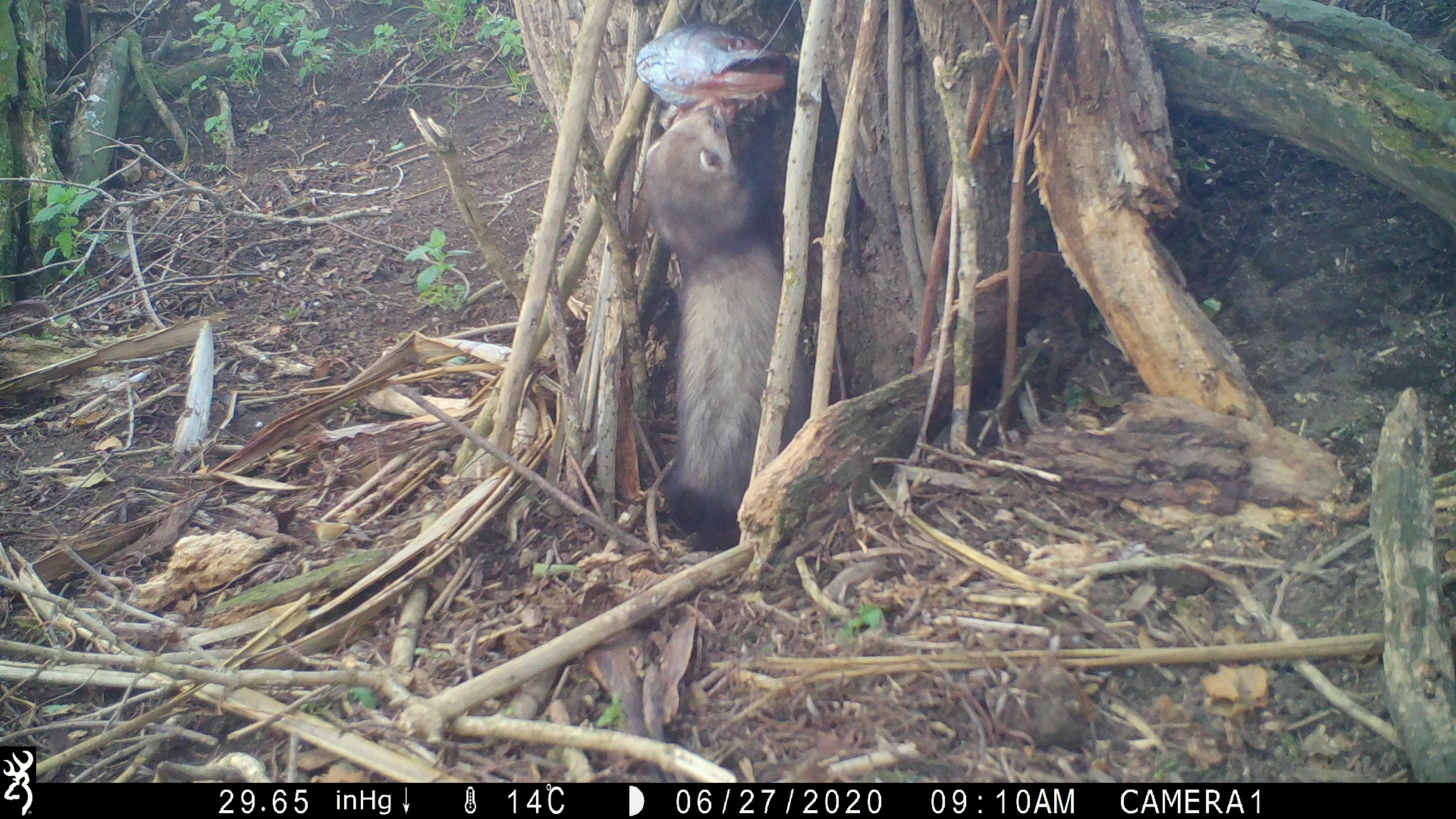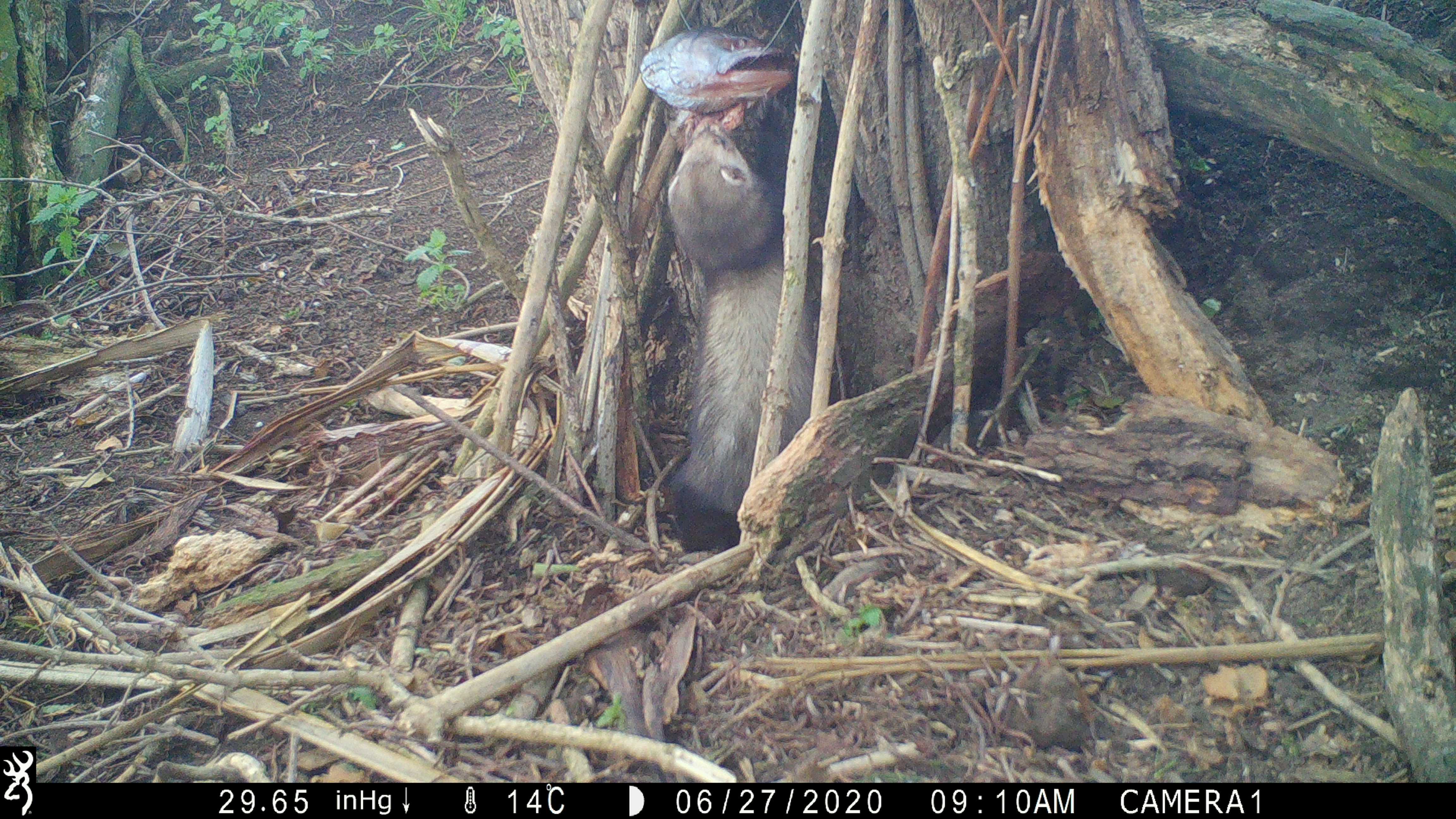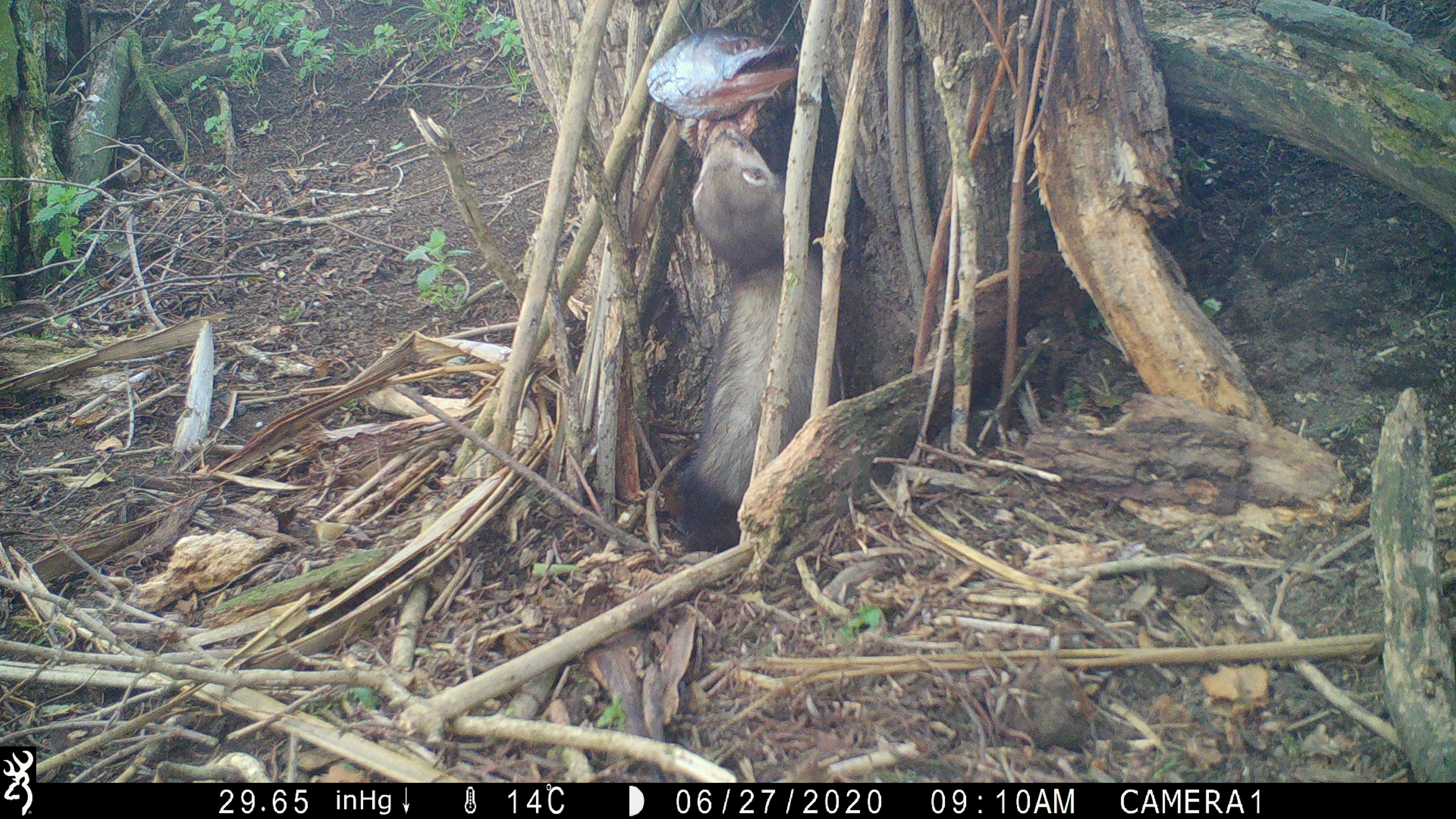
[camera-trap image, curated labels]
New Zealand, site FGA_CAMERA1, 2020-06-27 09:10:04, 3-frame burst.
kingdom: Animalia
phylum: Chordata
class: Mammalia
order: Carnivora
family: Mustelidae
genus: Mustela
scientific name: Mustela furo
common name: ferret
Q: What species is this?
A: Ferret (Mustela furo).